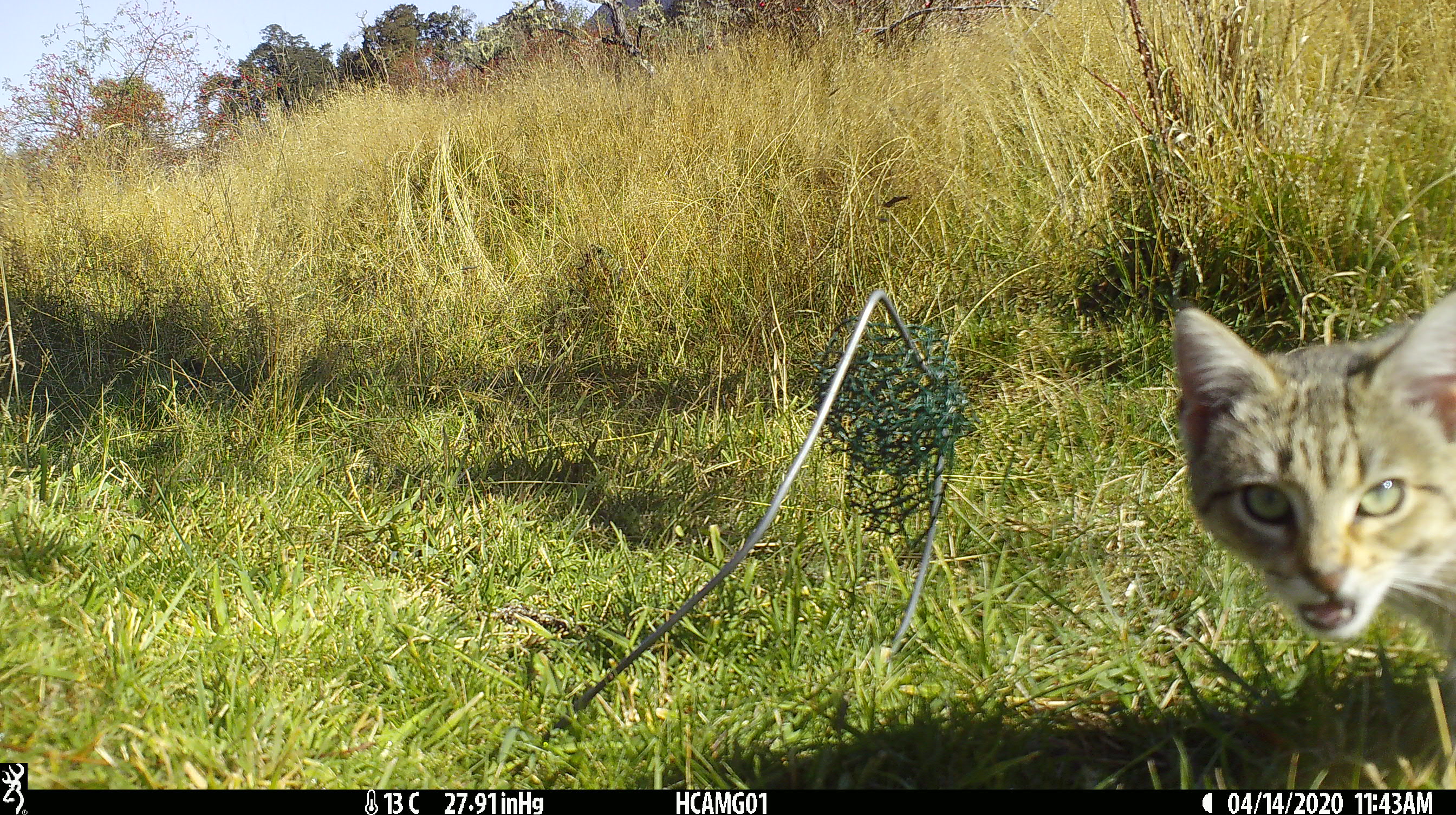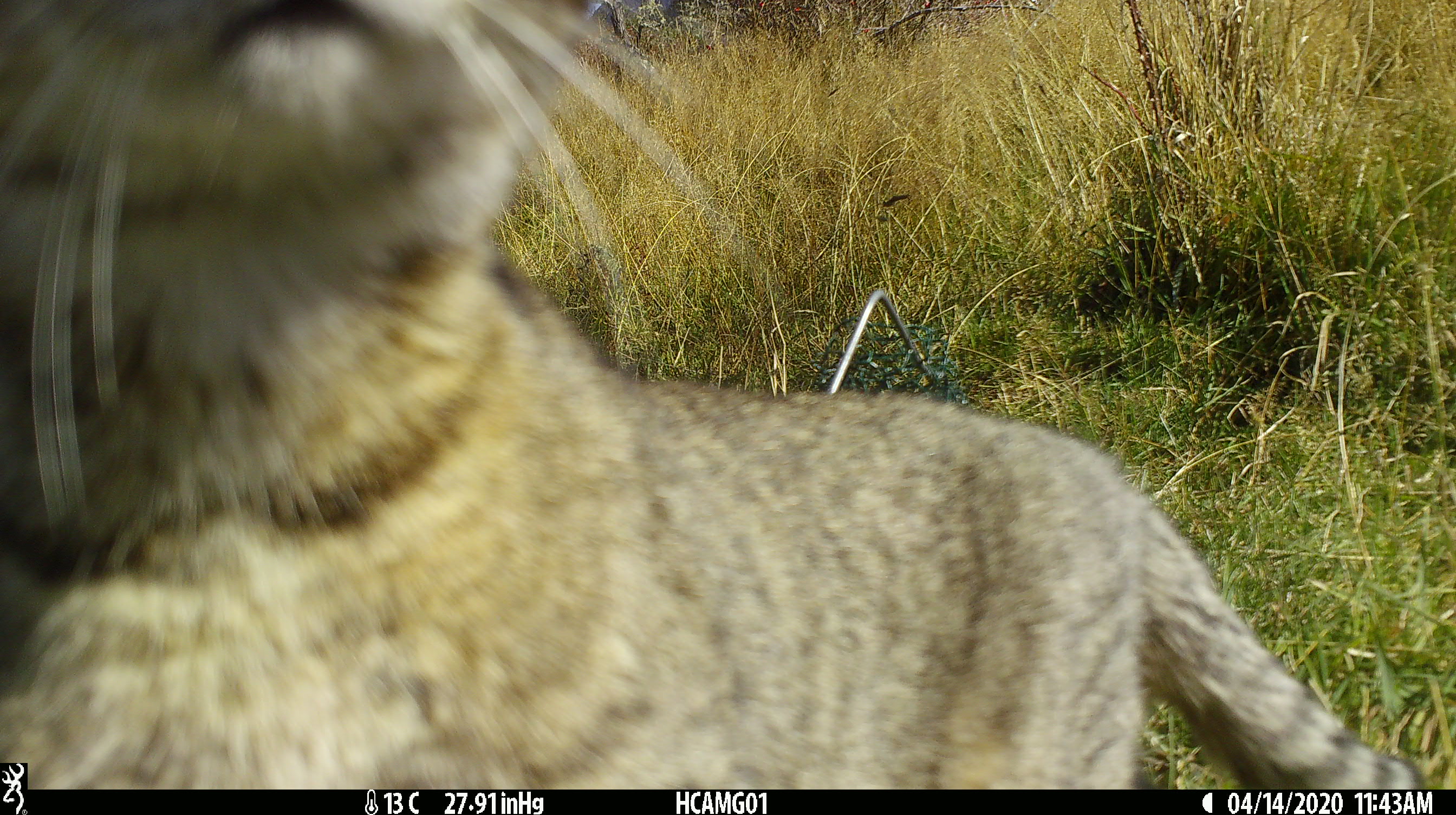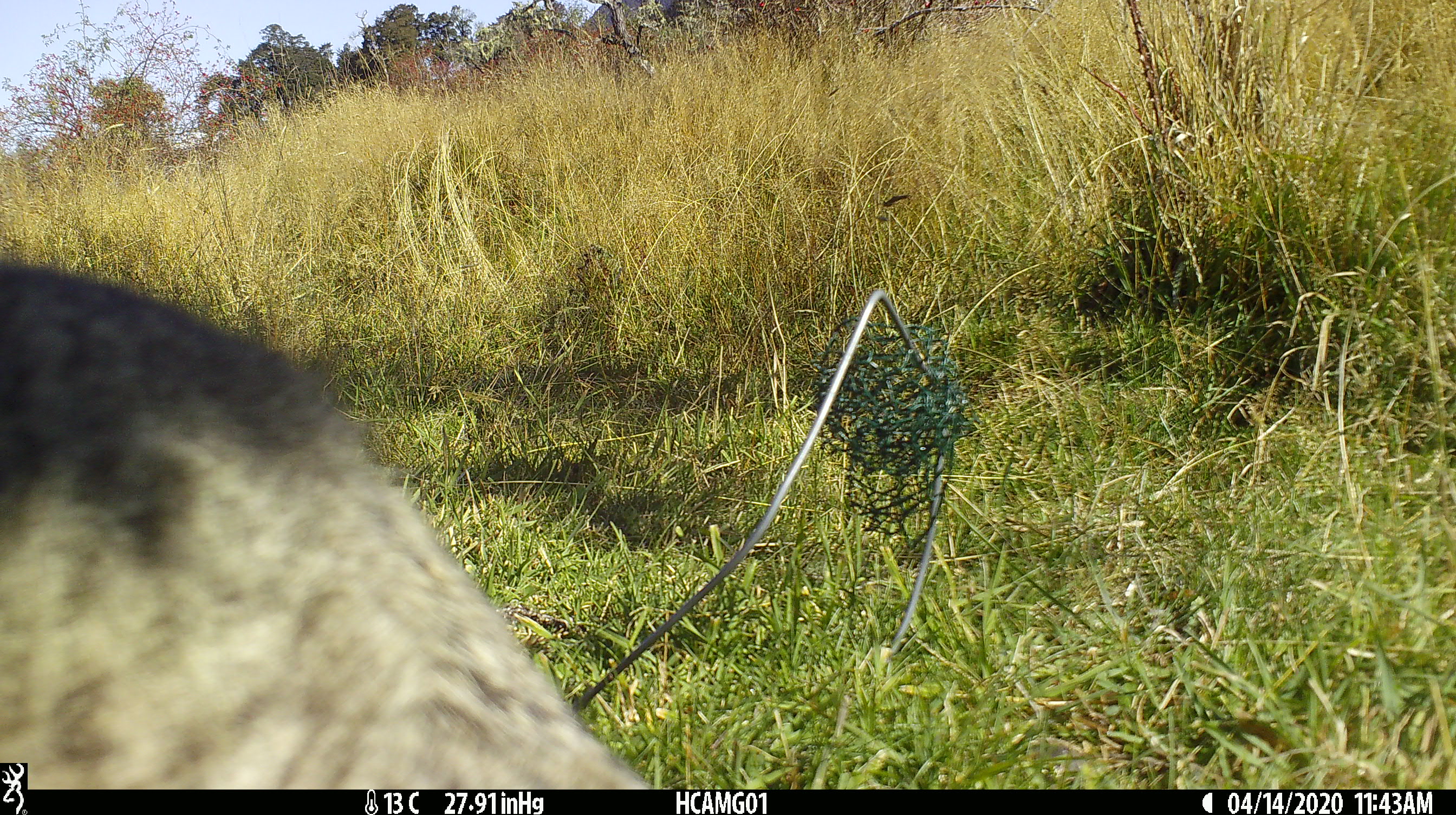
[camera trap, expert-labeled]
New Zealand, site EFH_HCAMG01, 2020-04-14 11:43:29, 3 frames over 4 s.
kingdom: Animalia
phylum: Chordata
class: Mammalia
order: Carnivora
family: Felidae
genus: Felis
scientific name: Felis catus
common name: domestic cat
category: cat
Cat (domestic cat) (Felis catus).